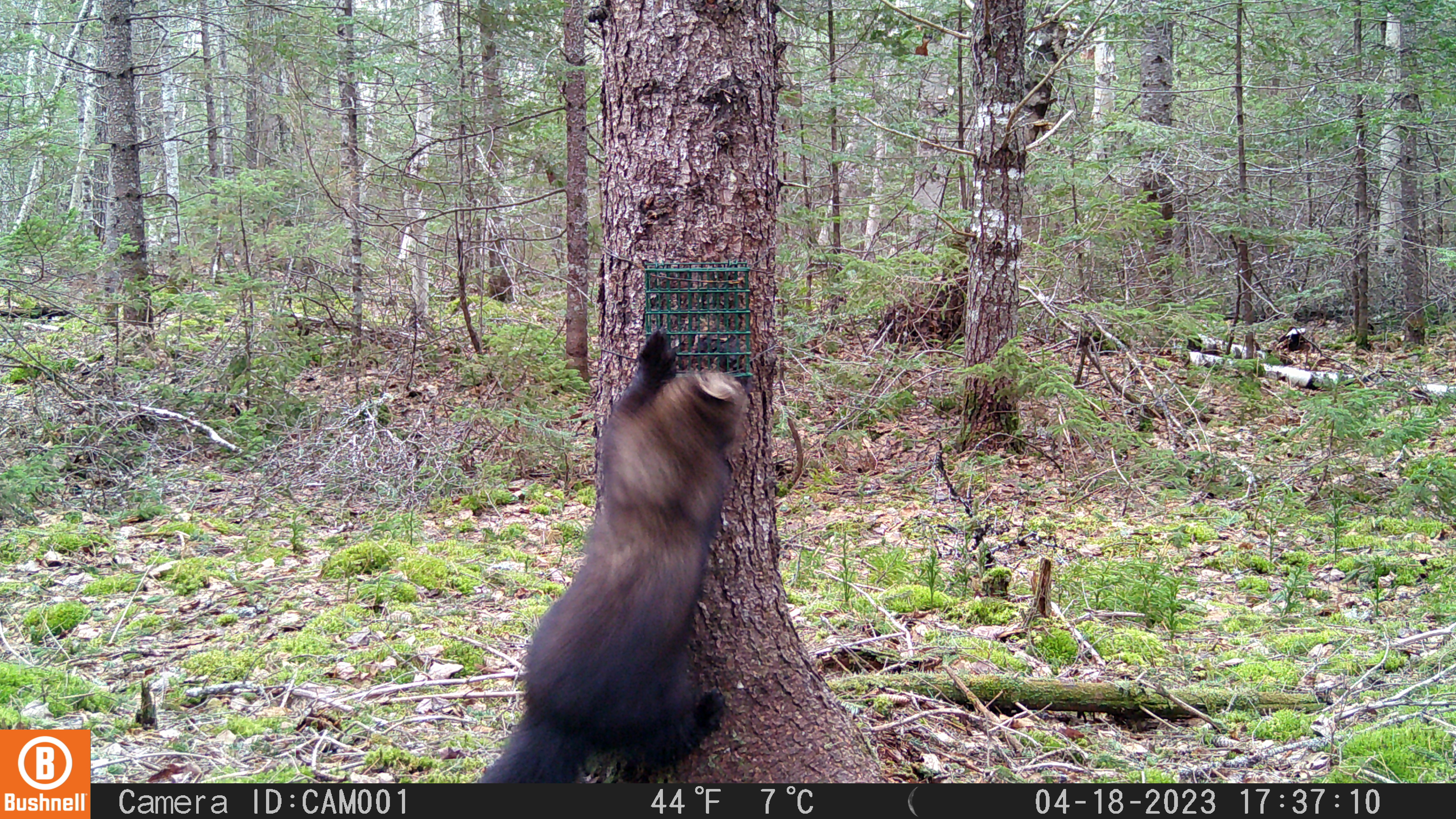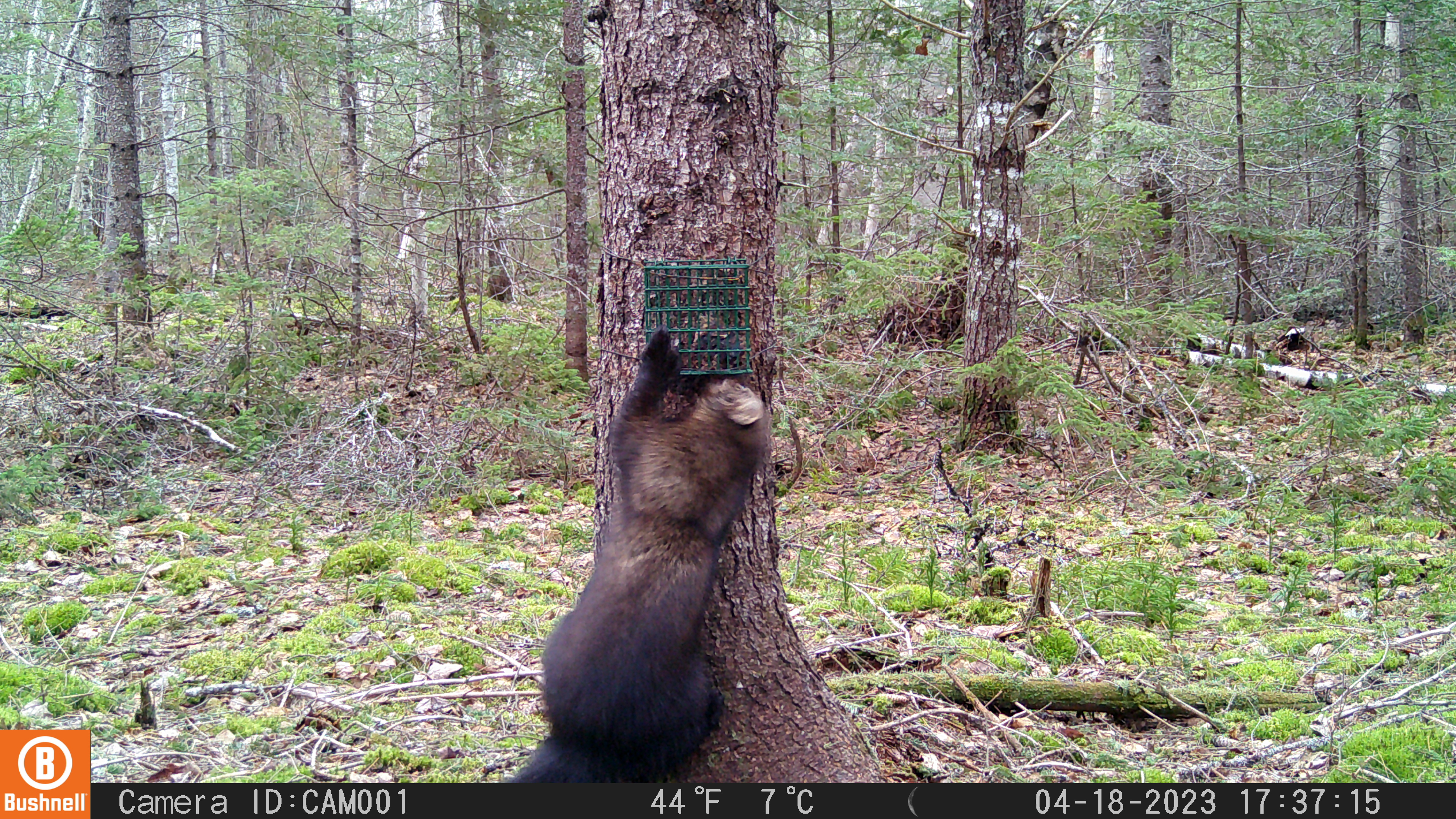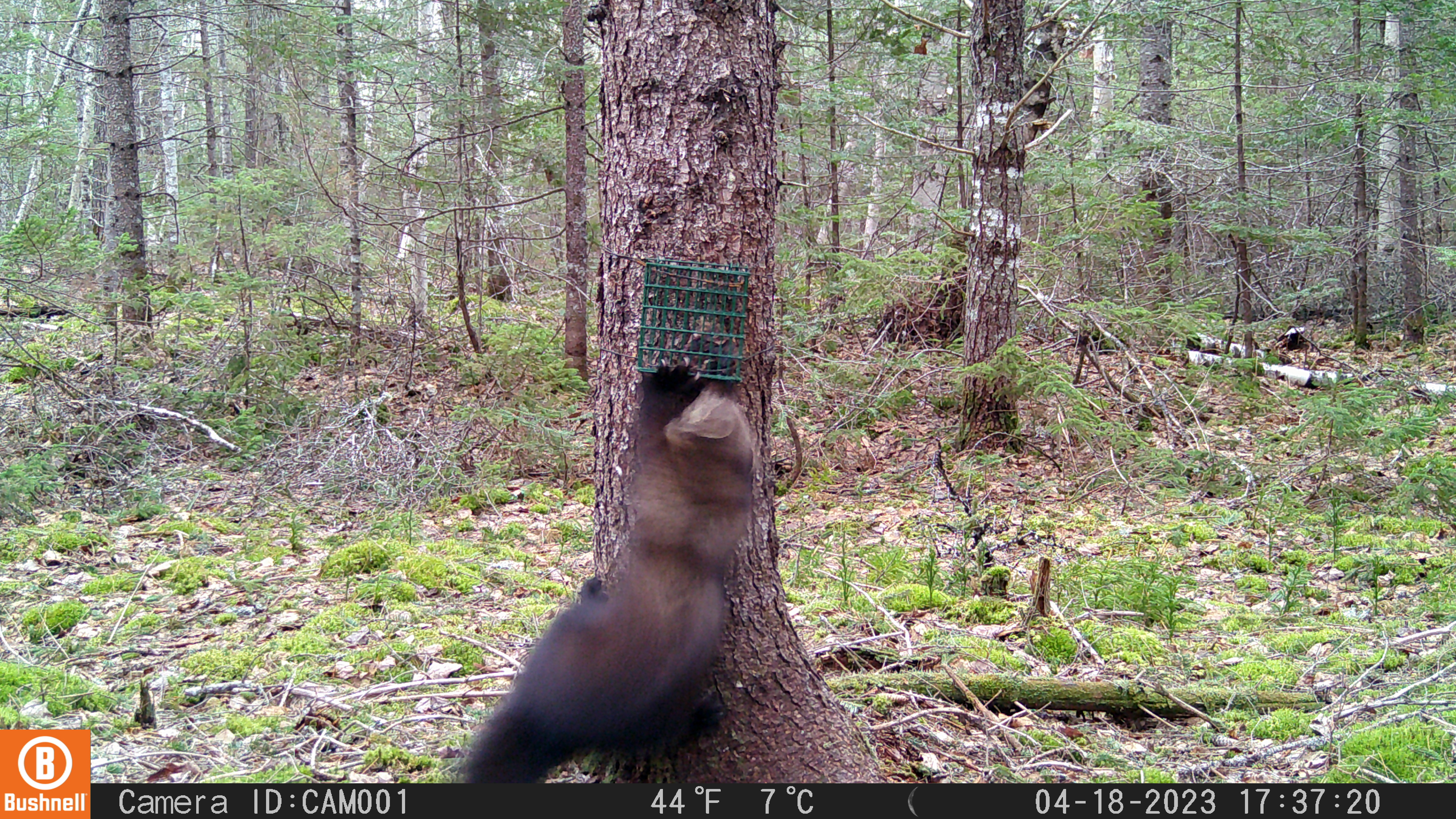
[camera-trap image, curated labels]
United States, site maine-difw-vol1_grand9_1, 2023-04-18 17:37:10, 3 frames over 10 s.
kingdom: Animalia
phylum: Chordata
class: Mammalia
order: Carnivora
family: Mustelidae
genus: Pekania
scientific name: Pekania pennanti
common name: fisher